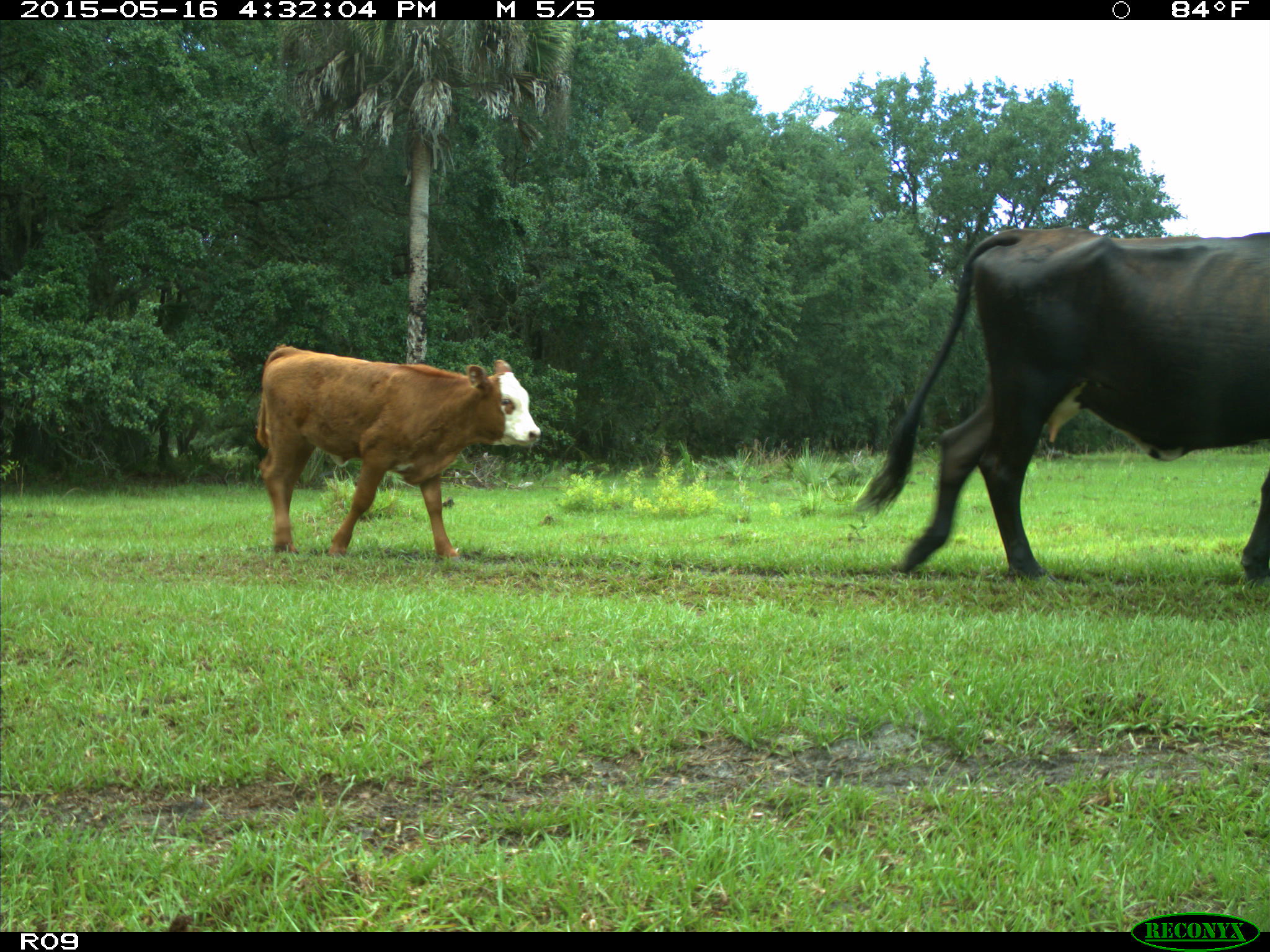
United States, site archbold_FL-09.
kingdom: Animalia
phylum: Chordata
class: Mammalia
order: Artiodactyla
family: Bovidae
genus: Bos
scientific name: Bos taurus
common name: domestic cow